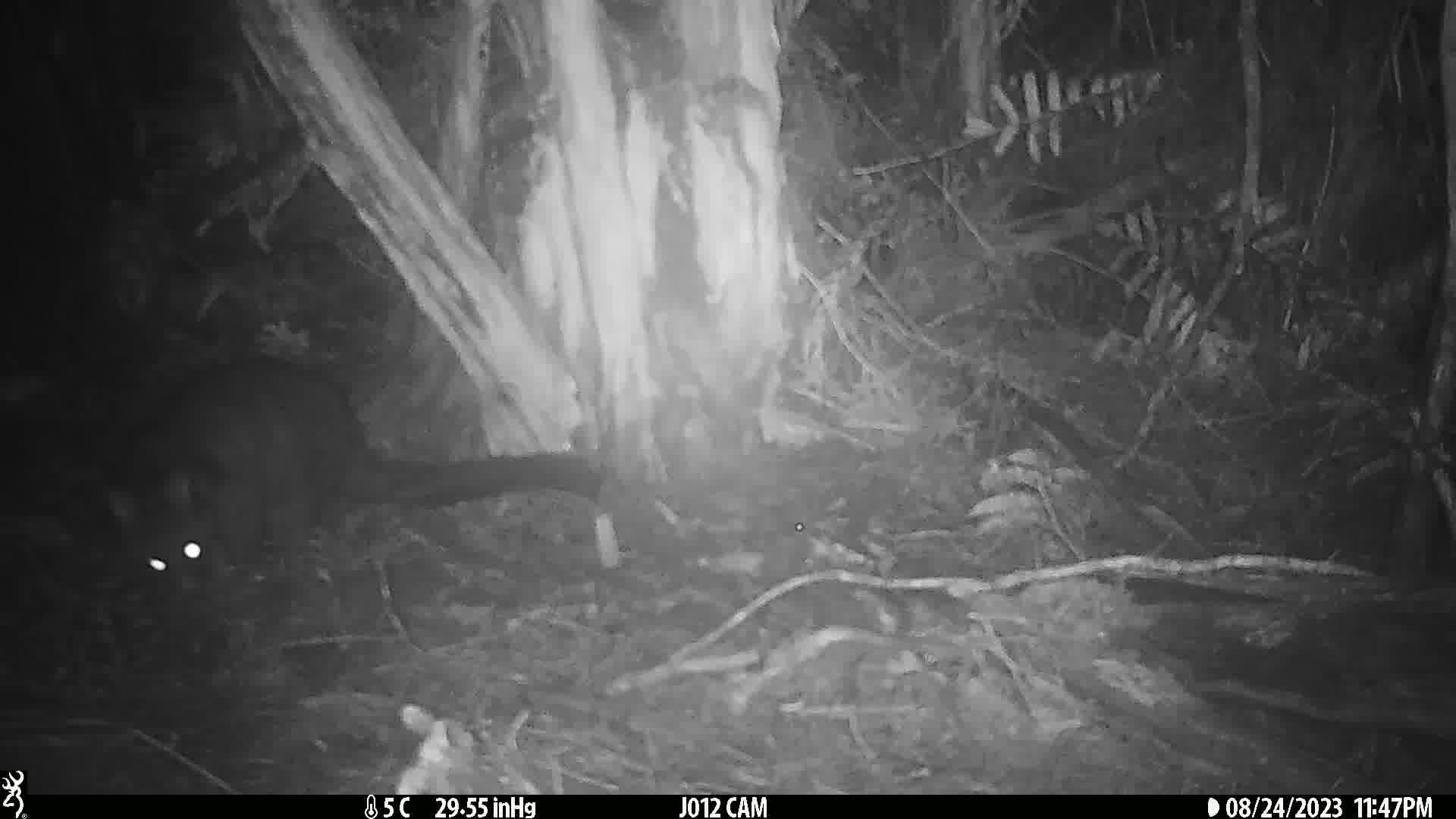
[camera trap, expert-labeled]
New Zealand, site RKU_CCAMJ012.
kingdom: Animalia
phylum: Chordata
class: Mammalia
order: Diprotodontia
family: Phalangeridae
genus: Trichosurus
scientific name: Trichosurus vulpecula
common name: common brushtail possum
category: possum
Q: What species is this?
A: Possum (common brushtail possum) (Trichosurus vulpecula).